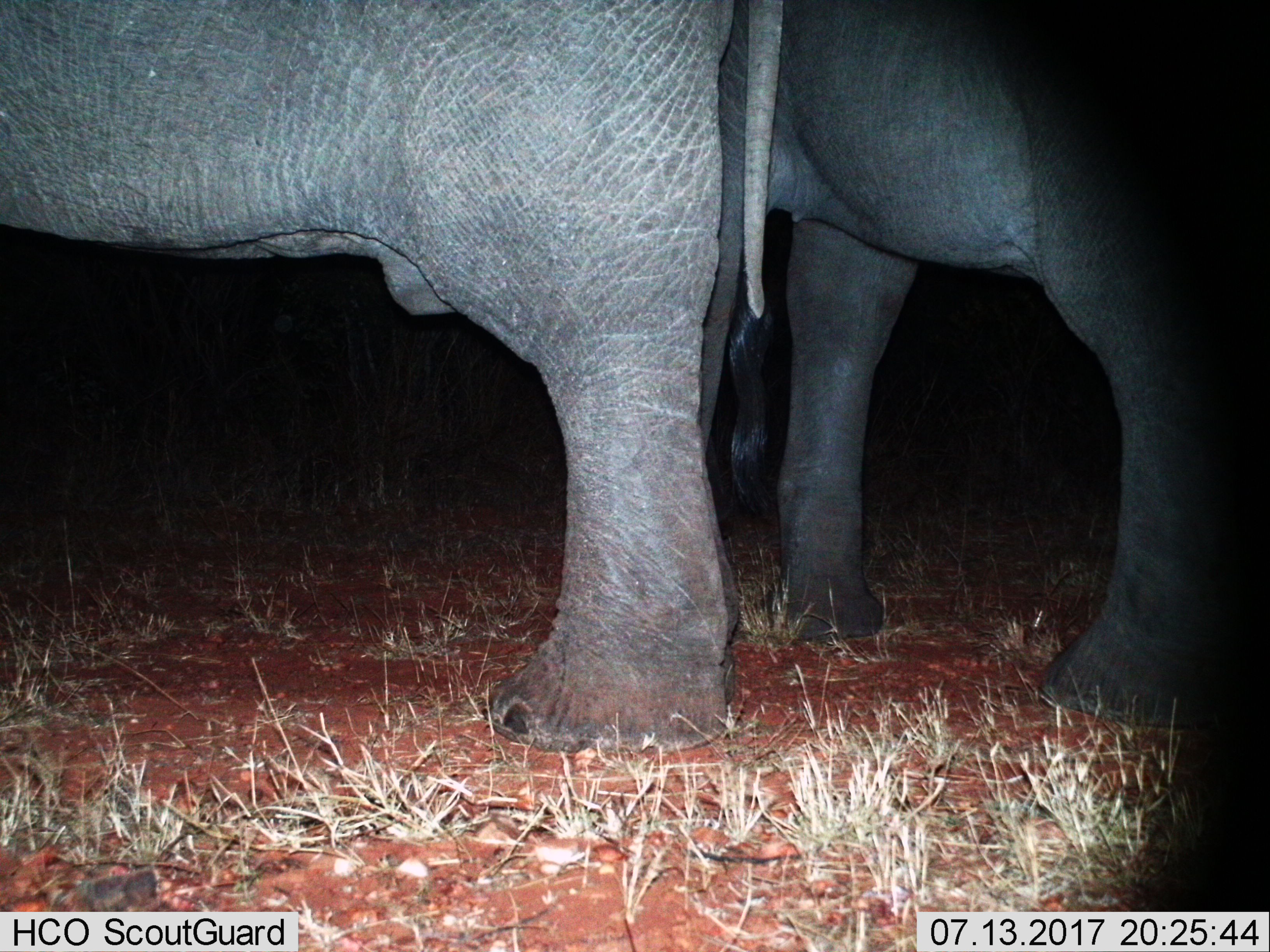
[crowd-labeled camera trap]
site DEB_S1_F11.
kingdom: Animalia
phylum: Chordata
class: Mammalia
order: Proboscidea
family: Elephantidae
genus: Loxodonta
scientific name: Loxodonta africana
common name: african bush elephant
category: elephant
Elephant (african bush elephant) (Loxodonta africana), count 2. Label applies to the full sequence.